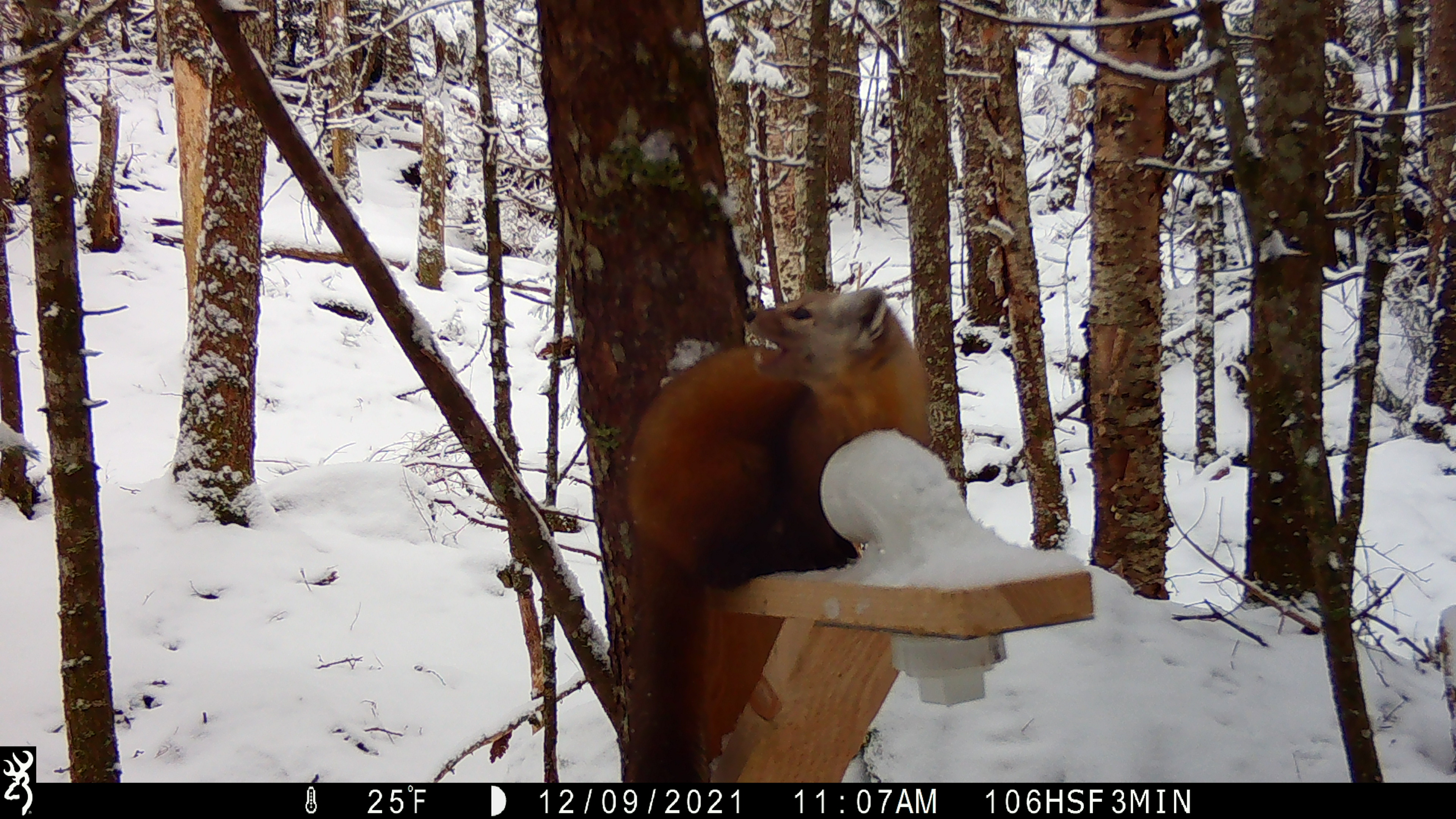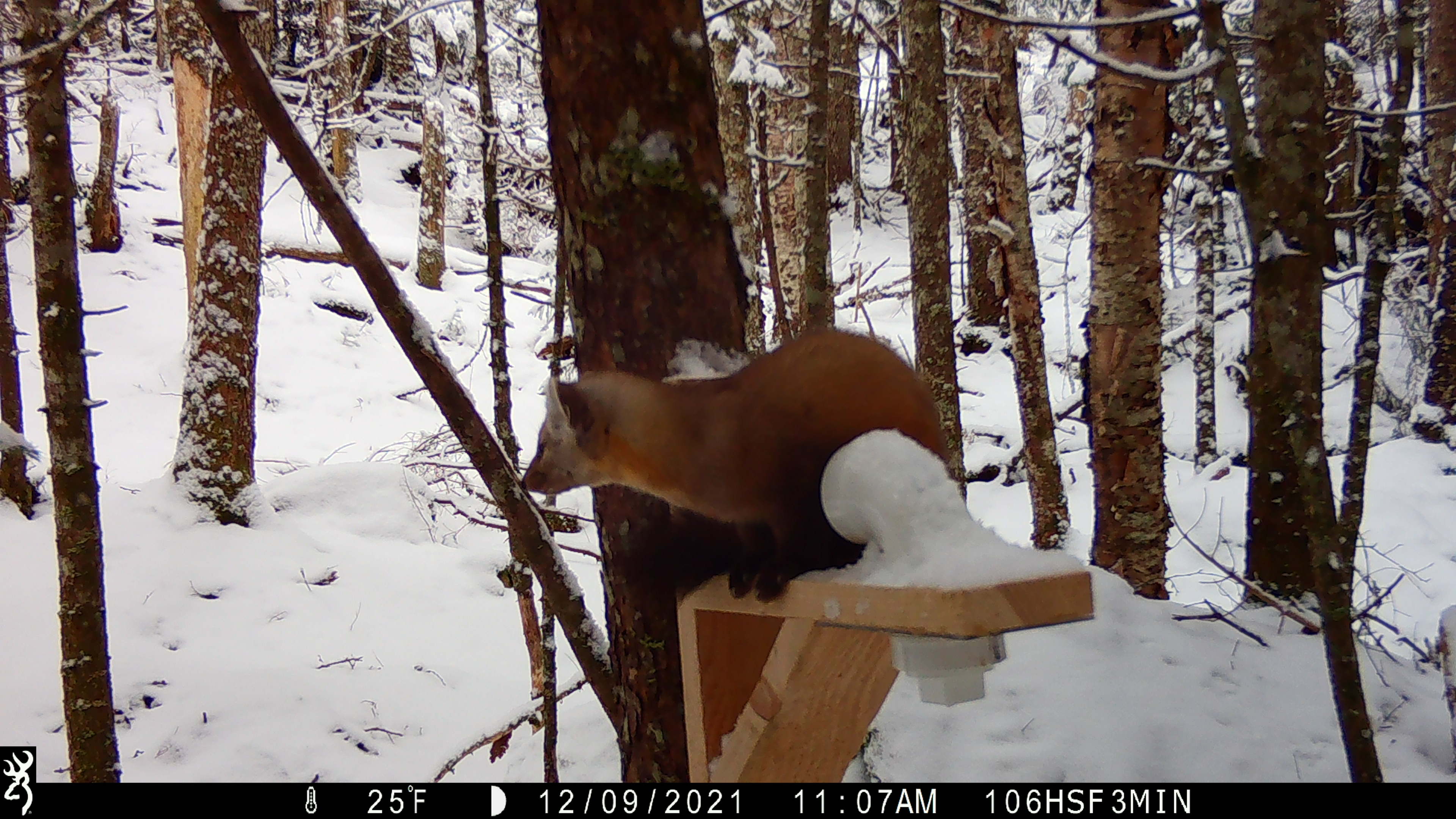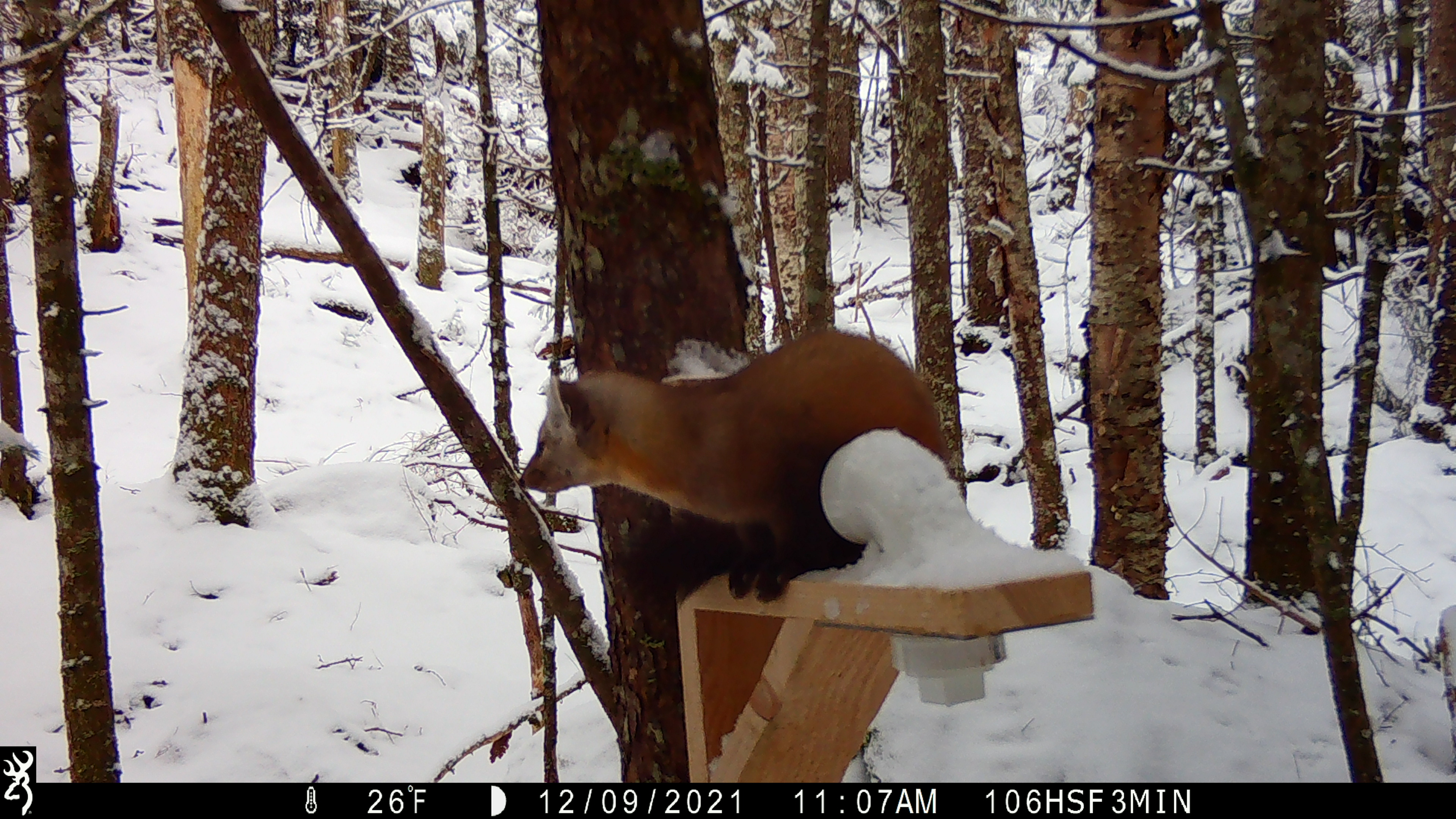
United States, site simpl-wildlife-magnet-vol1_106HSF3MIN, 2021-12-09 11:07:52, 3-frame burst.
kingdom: Animalia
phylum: Chordata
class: Mammalia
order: Carnivora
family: Mustelidae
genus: Martes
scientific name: Martes americana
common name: american marten